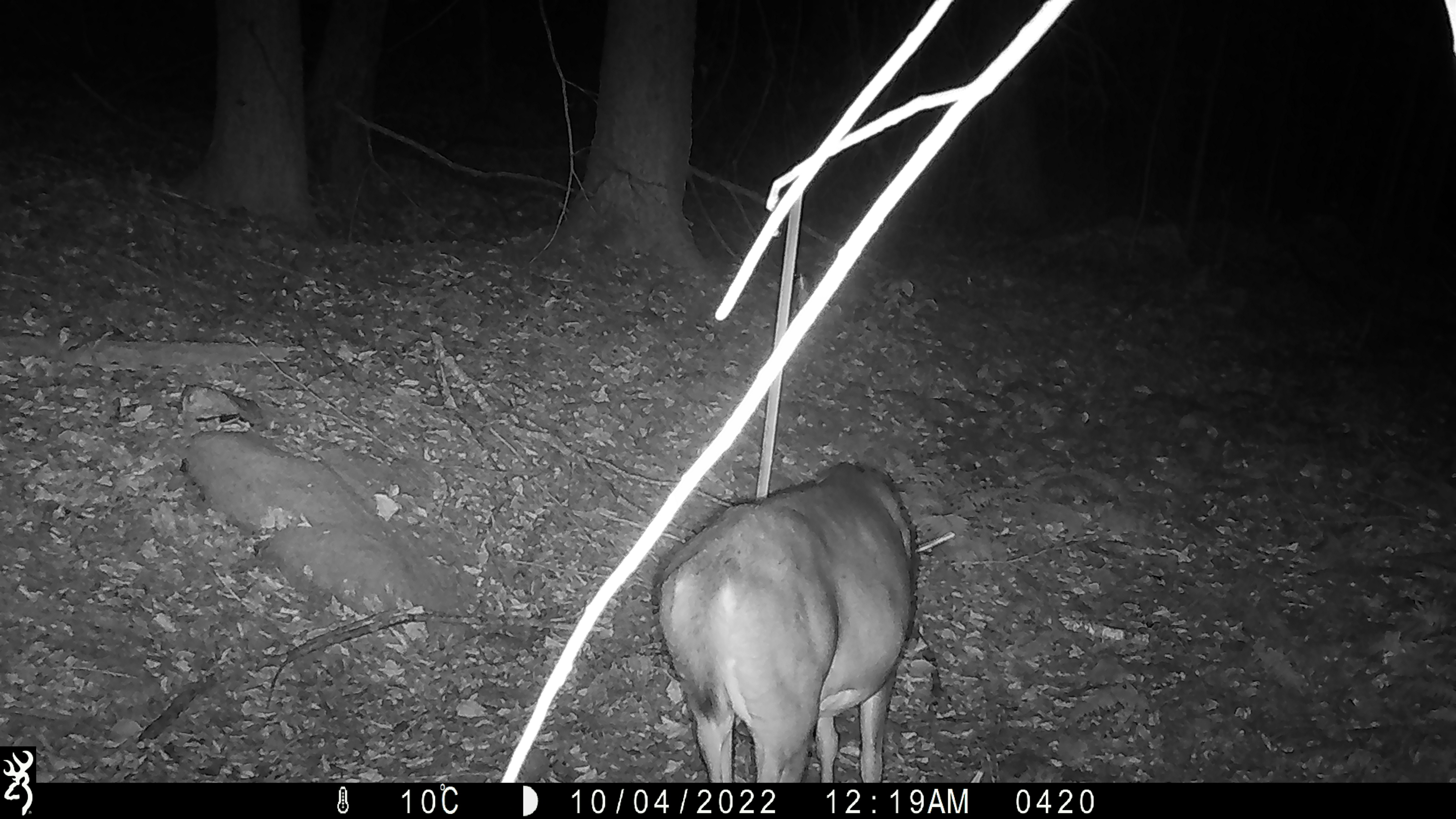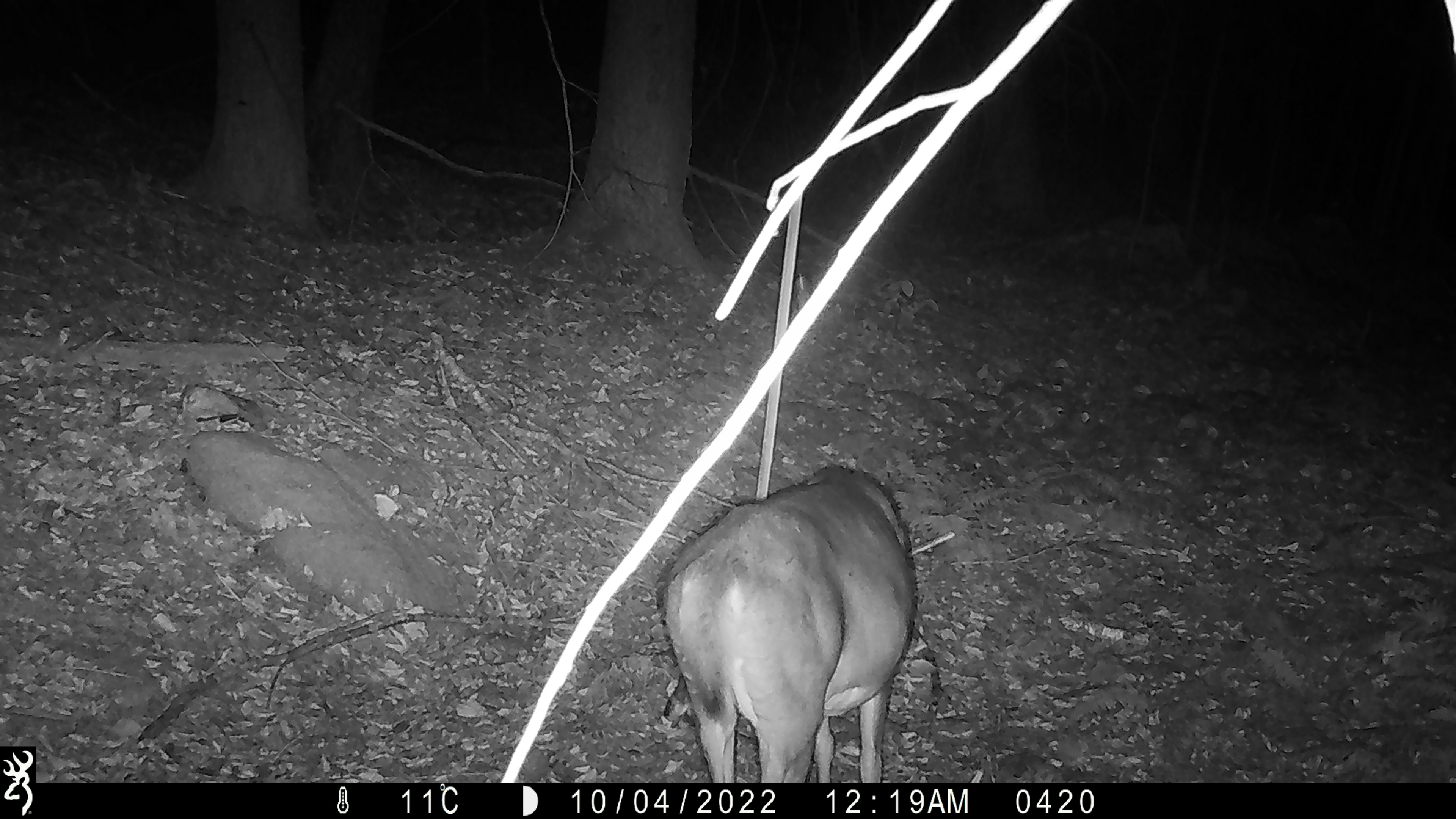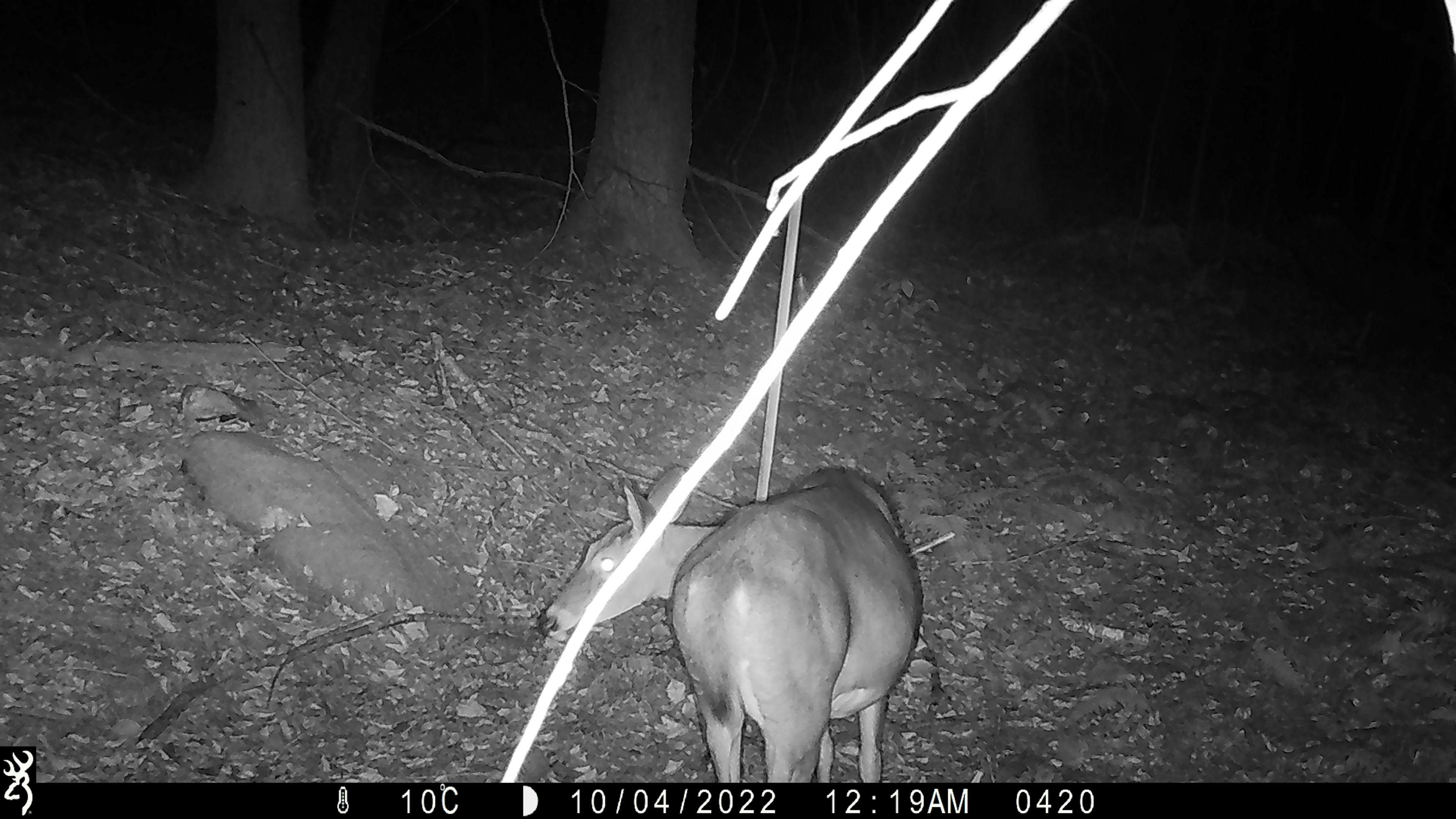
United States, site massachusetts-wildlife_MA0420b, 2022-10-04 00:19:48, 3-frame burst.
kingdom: Animalia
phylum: Chordata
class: Mammalia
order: Artiodactyla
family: Cervidae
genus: Odocoileus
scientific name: Odocoileus virginianus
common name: white-tailed deer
White-tailed deer (Odocoileus virginianus).